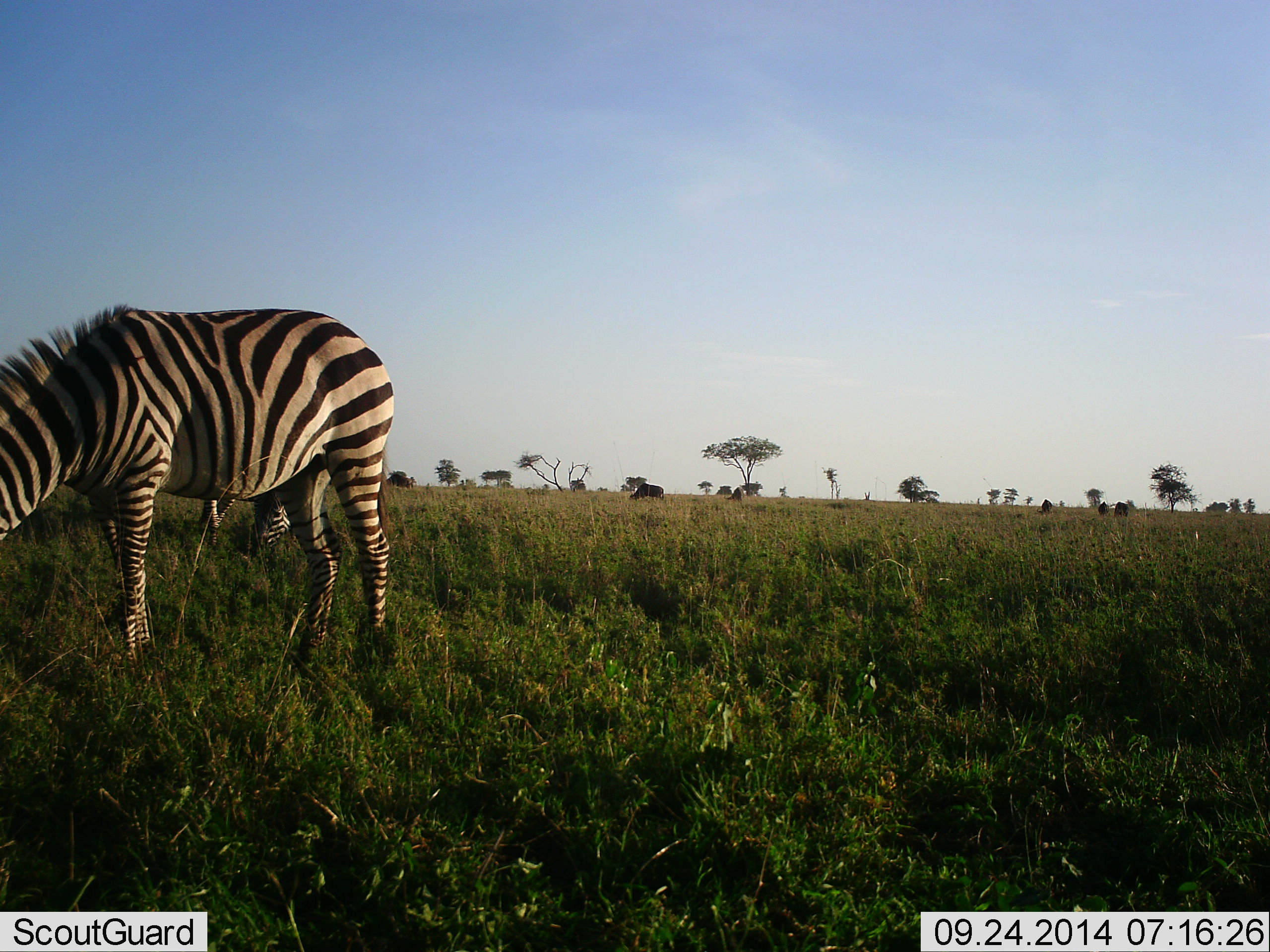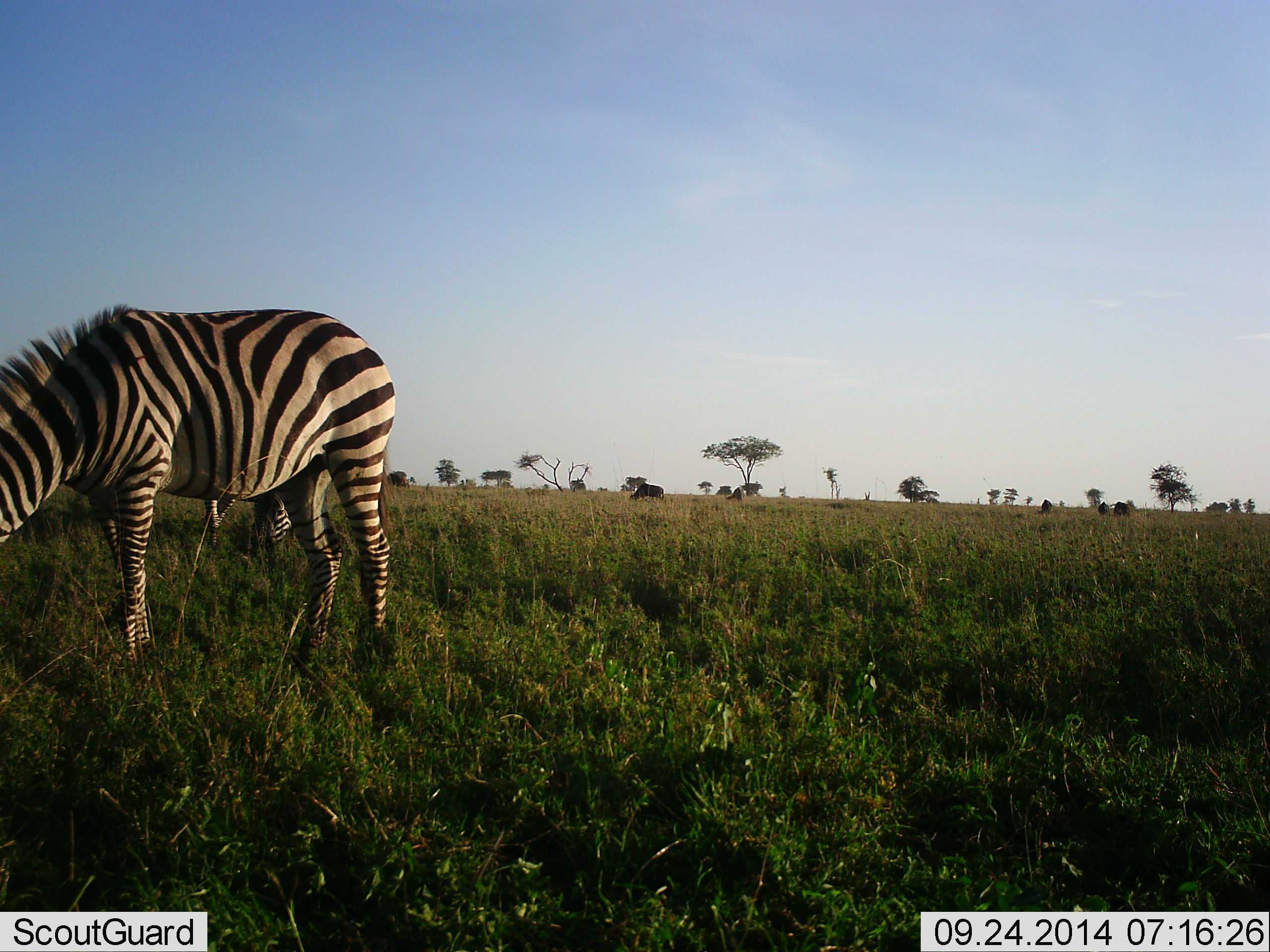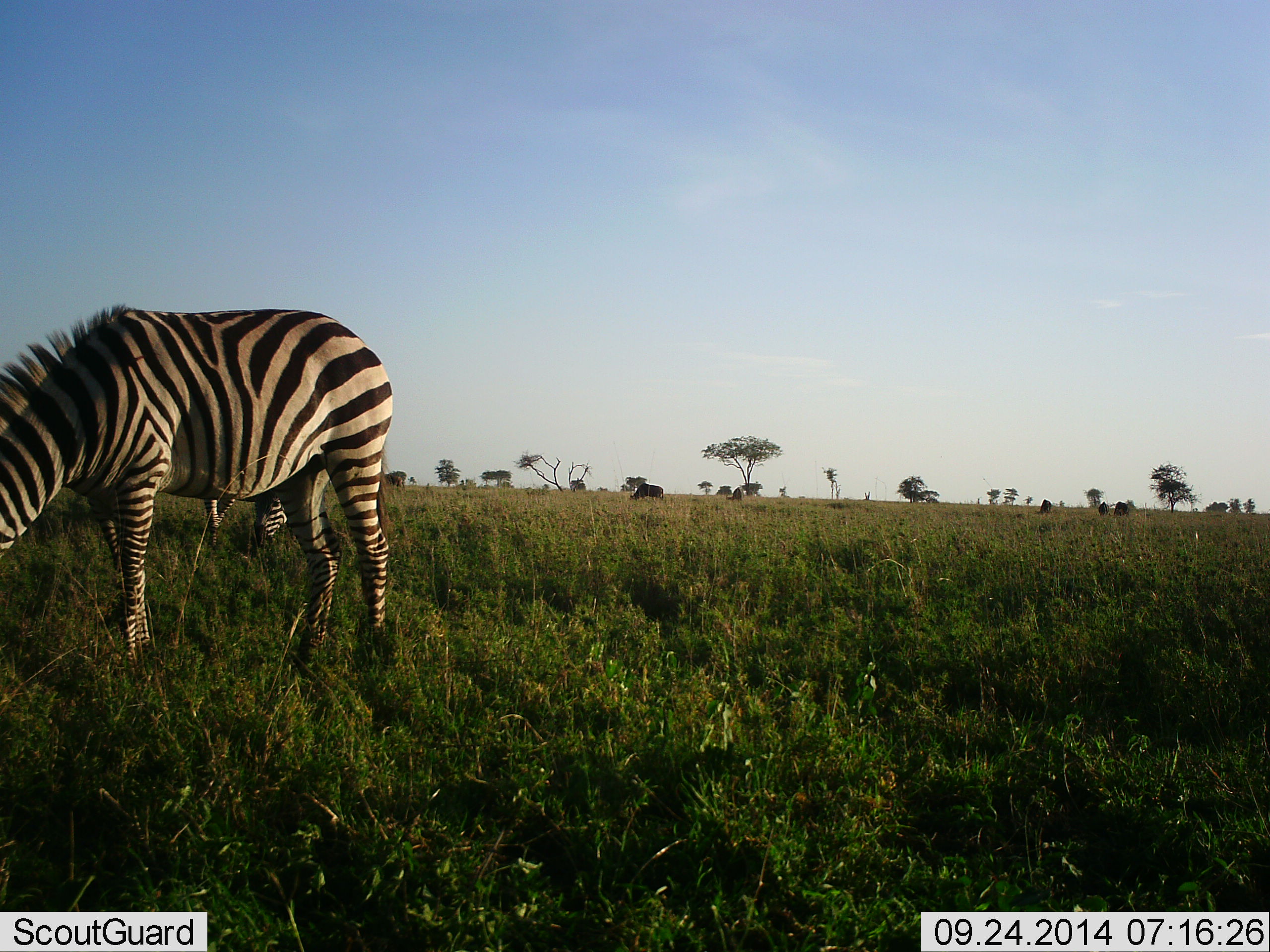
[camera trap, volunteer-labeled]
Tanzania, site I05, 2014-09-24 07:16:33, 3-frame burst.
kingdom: Animalia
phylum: Chordata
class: Mammalia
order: Perissodactyla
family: Equidae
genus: Equus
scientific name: Equus quagga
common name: plains zebra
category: zebra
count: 2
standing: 33%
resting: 0%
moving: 0%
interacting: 0%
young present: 0%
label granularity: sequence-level